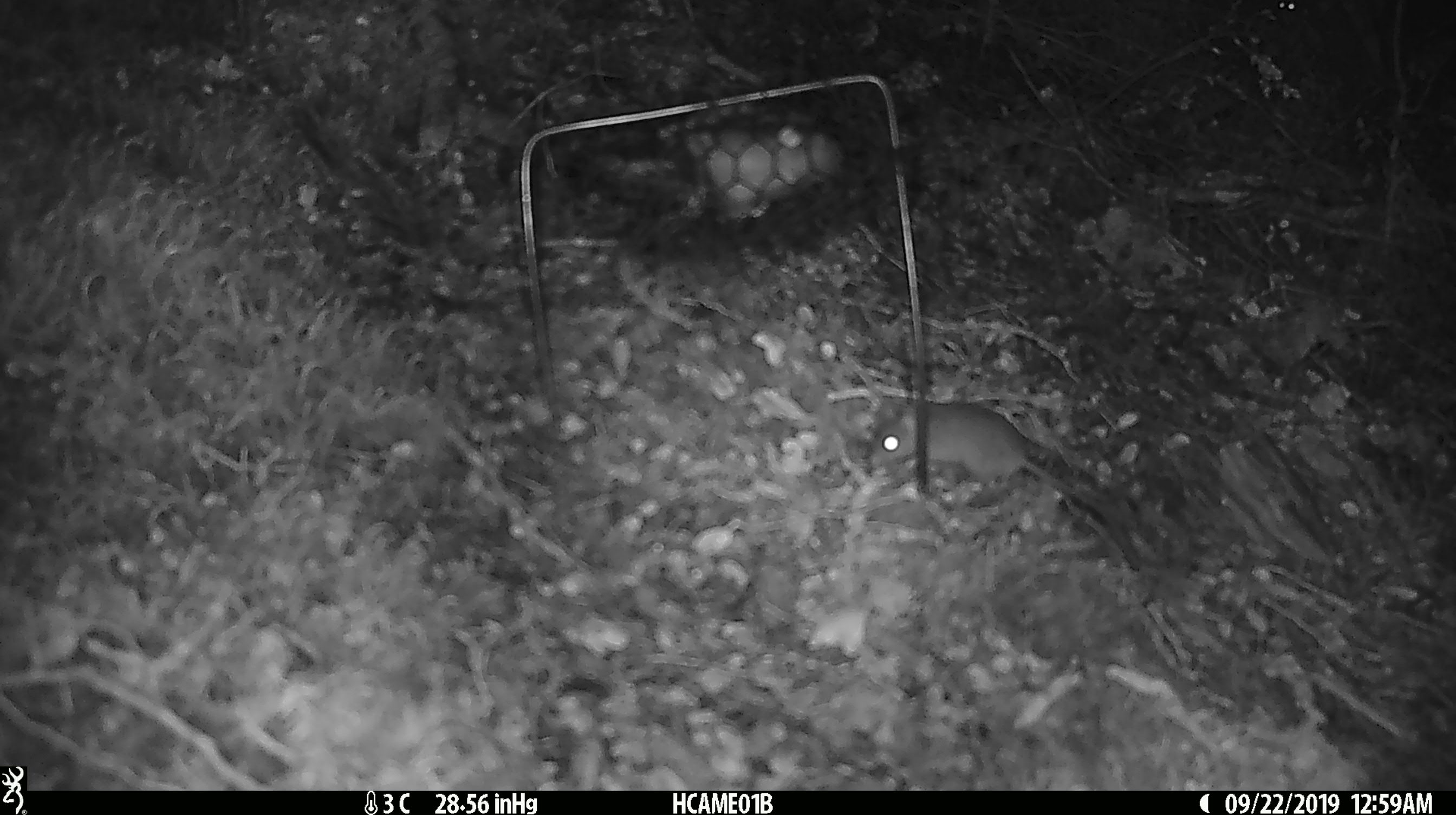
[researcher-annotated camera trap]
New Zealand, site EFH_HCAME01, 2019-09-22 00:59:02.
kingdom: Animalia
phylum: Chordata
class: Mammalia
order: Rodentia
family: Muridae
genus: Mus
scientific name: Mus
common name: mouse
Mouse (Mus).